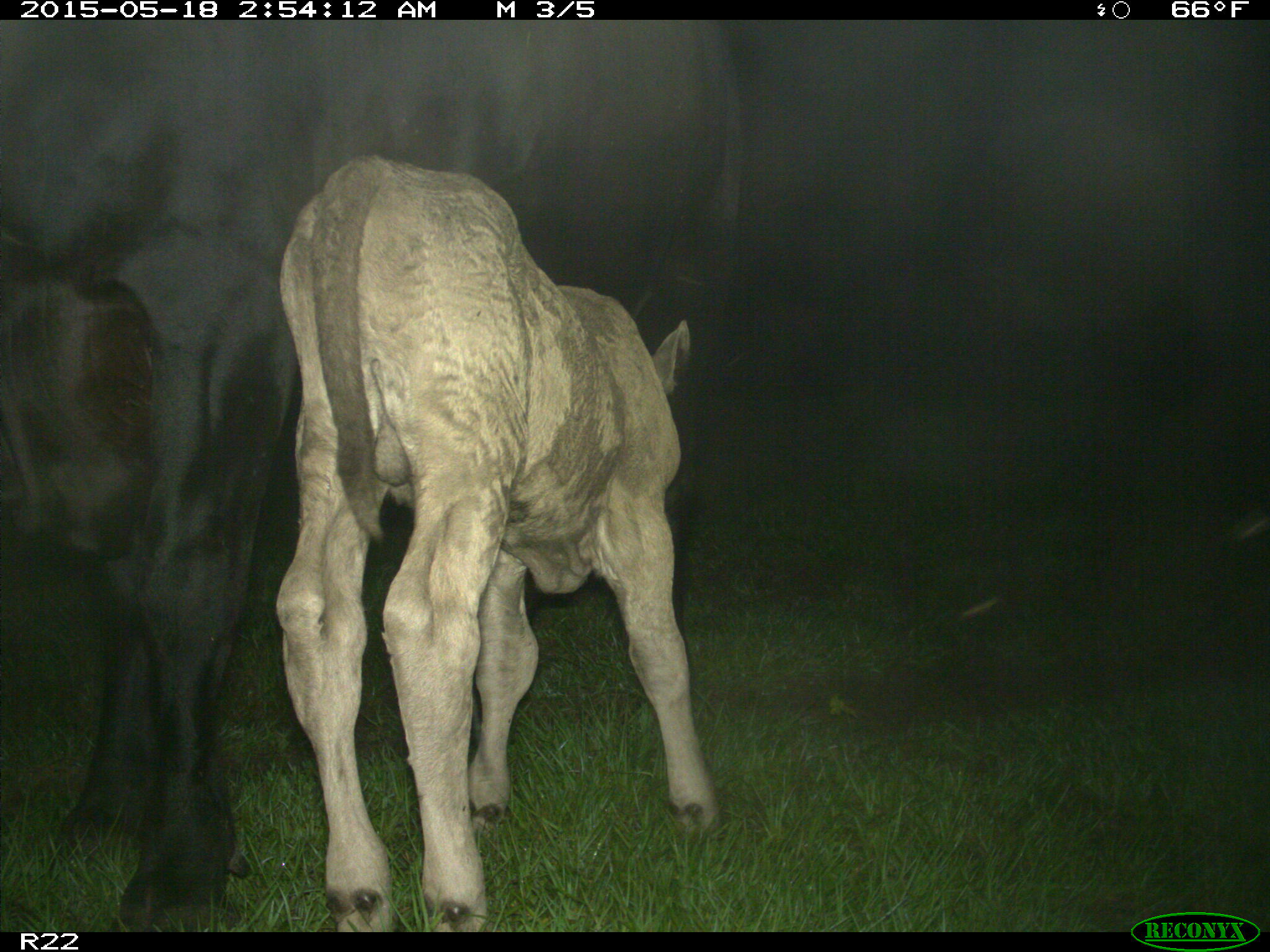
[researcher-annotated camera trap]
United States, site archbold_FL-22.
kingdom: Animalia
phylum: Chordata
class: Mammalia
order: Artiodactyla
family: Bovidae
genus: Bos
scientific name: Bos taurus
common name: domestic cow